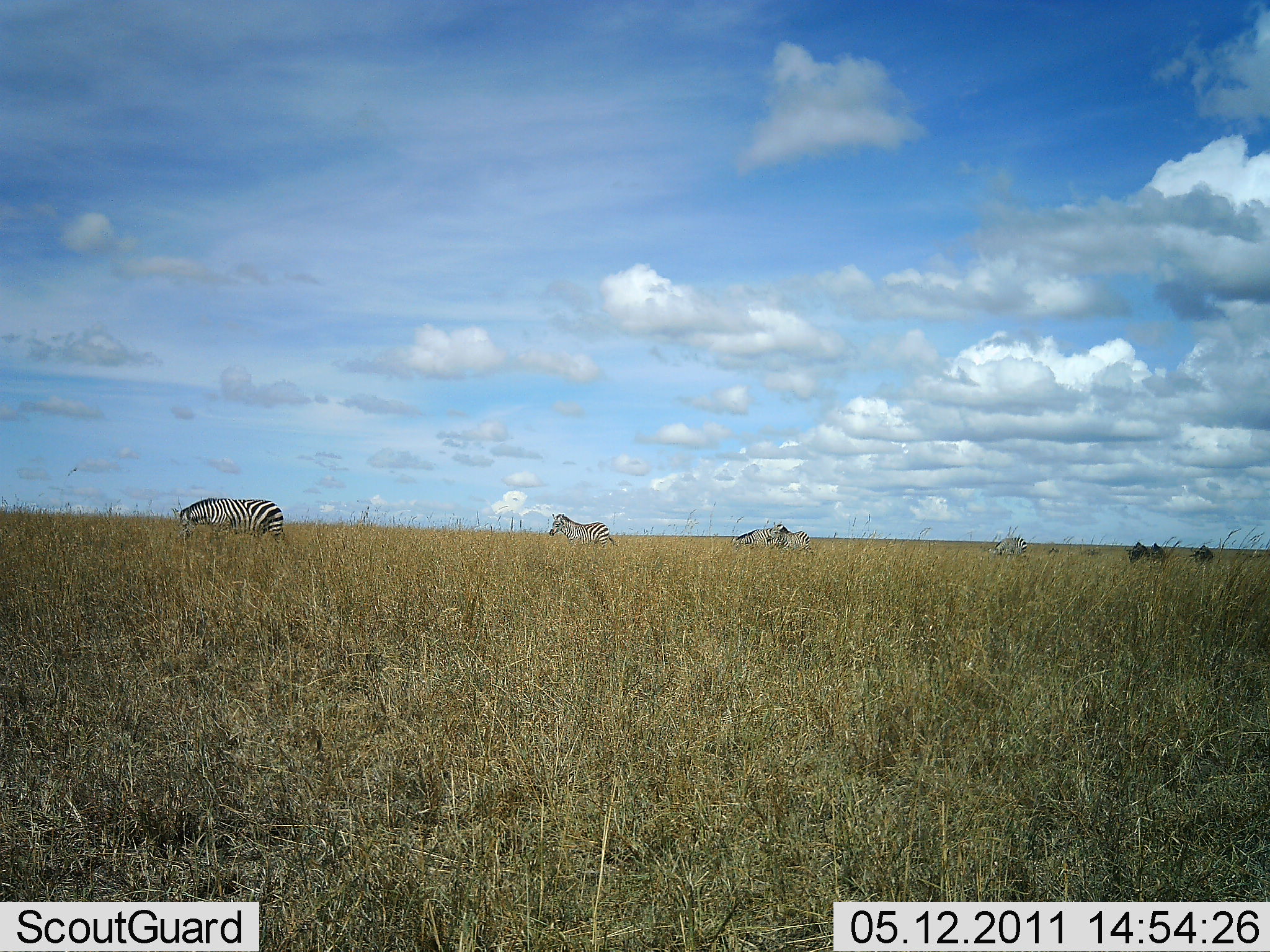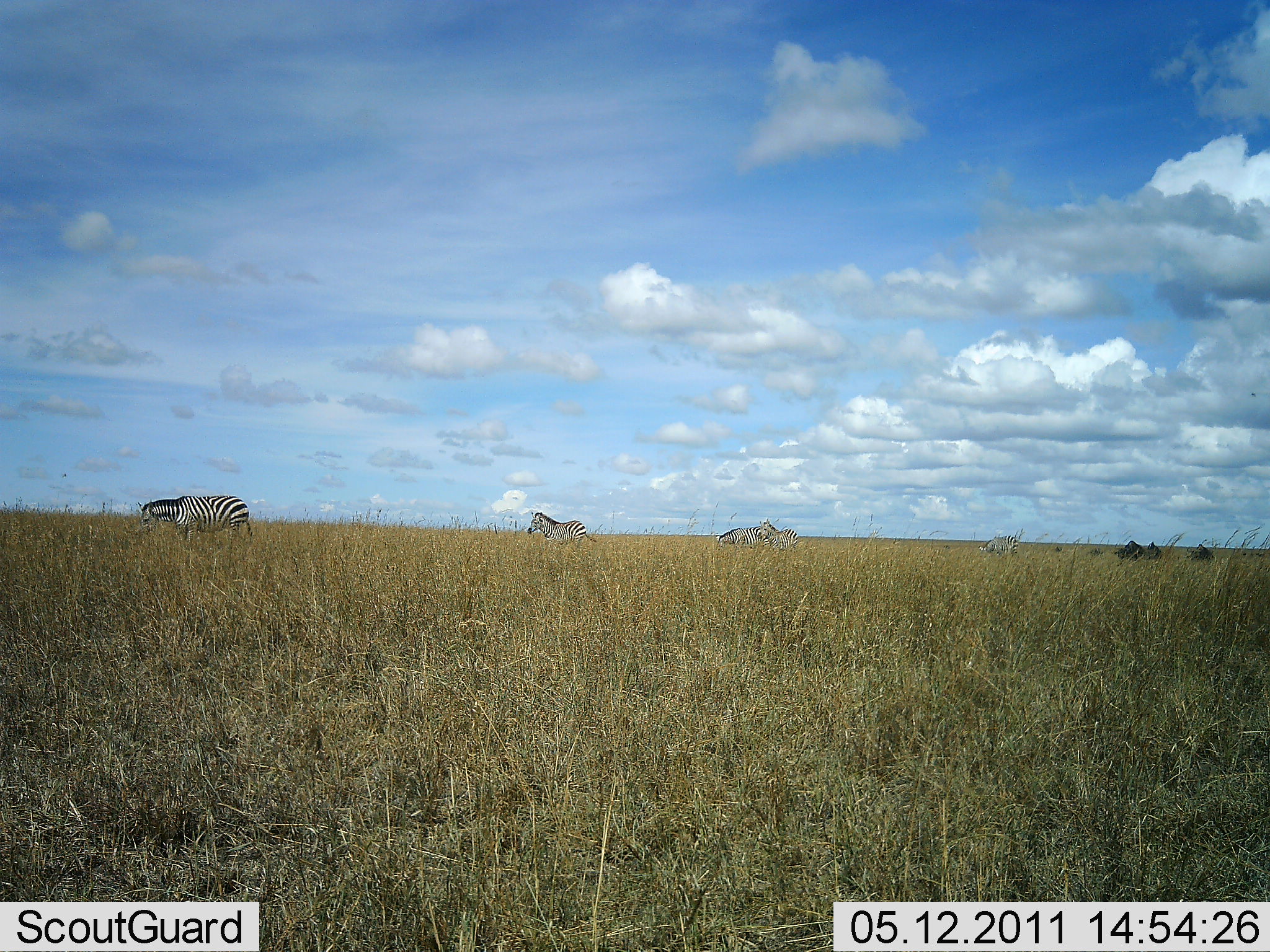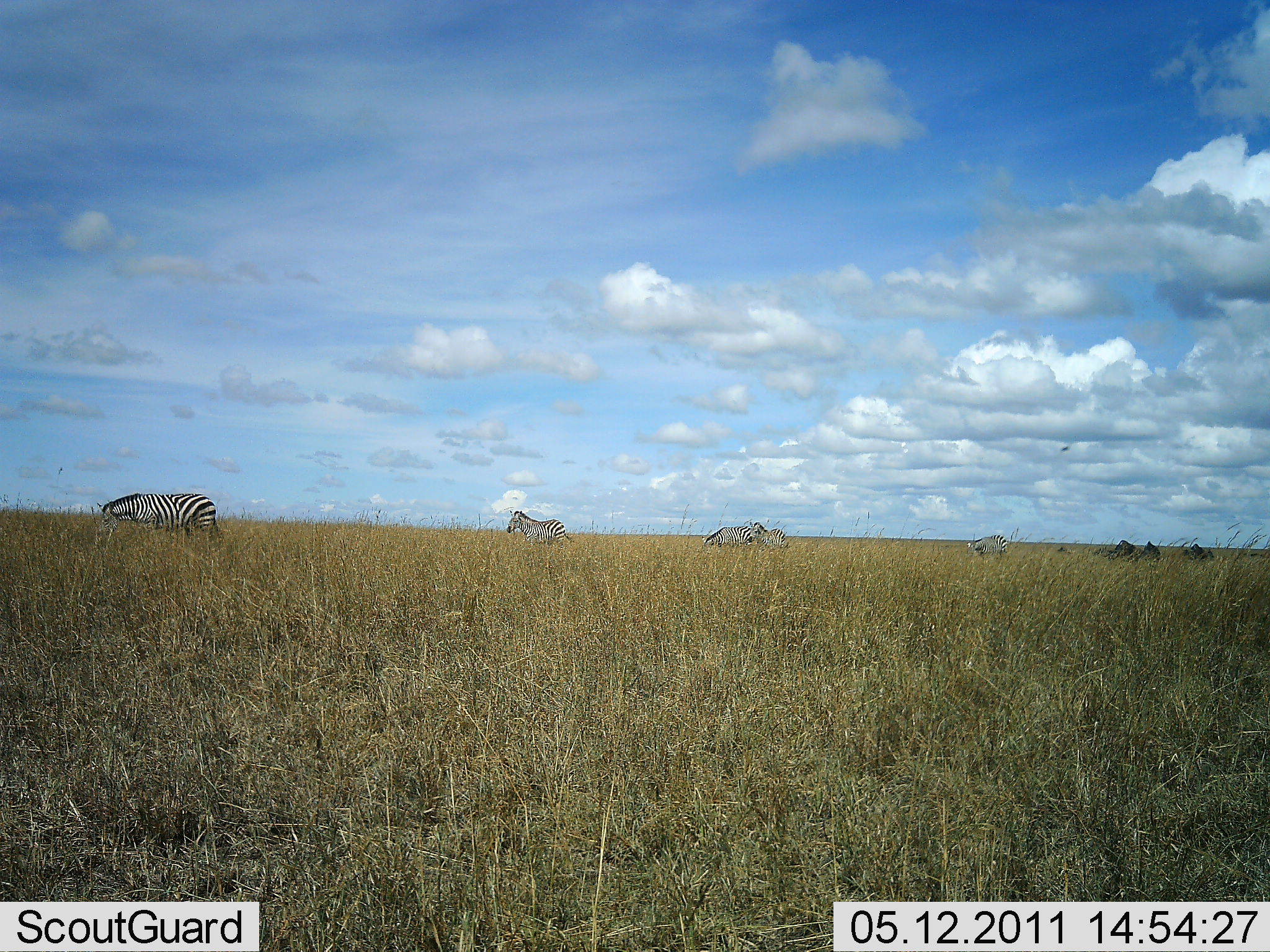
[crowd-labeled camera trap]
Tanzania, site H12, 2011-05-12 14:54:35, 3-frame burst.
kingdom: Animalia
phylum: Chordata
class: Mammalia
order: Perissodactyla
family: Equidae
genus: Equus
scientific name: Equus quagga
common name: plains zebra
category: zebra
Zebra (plains zebra) (Equus quagga), count 5. Behavior (volunteer vote fractions): standing 16%, resting 0%, moving 79%, interacting 0%. Young present (vote fraction): 0%. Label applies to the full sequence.